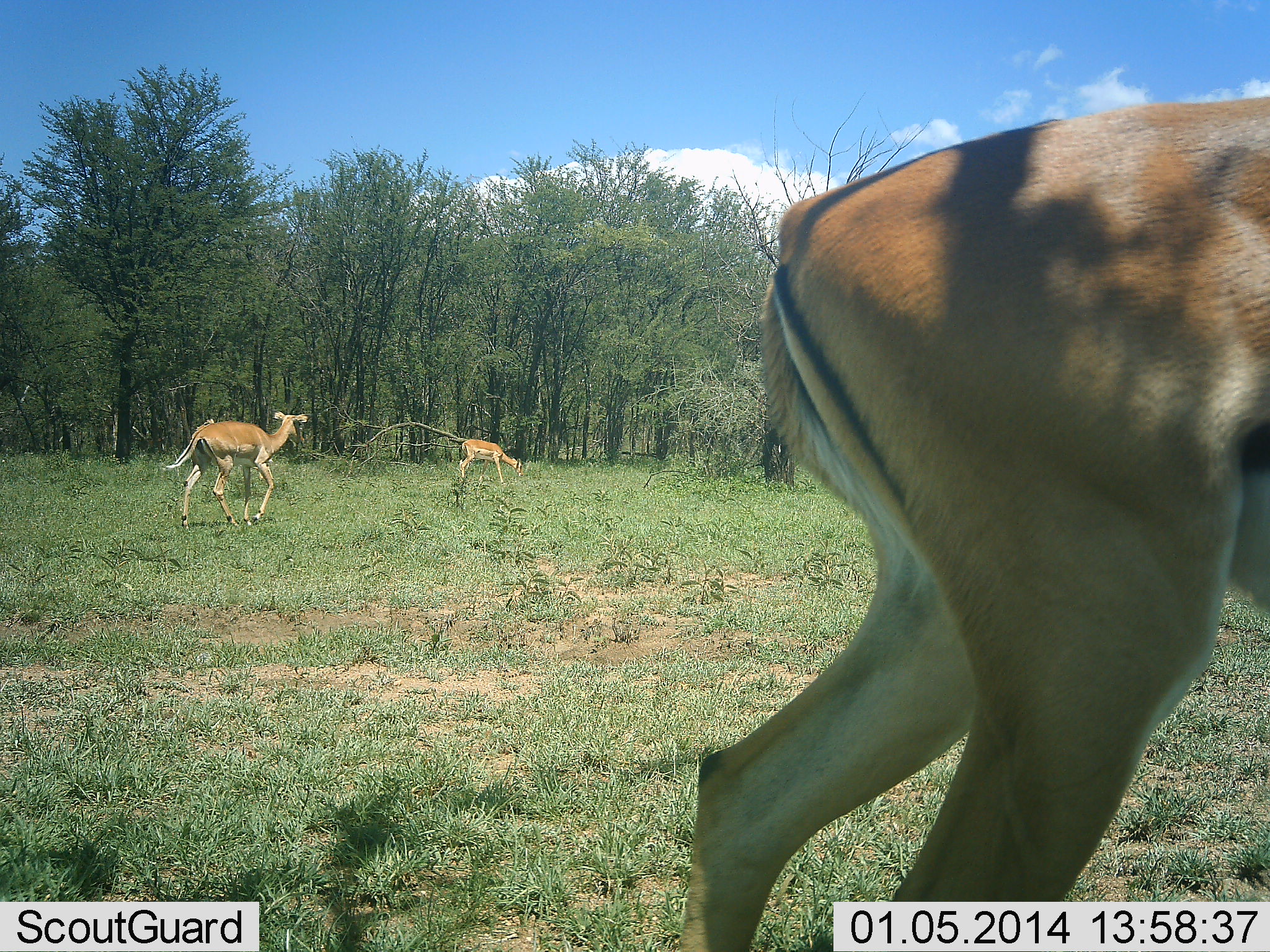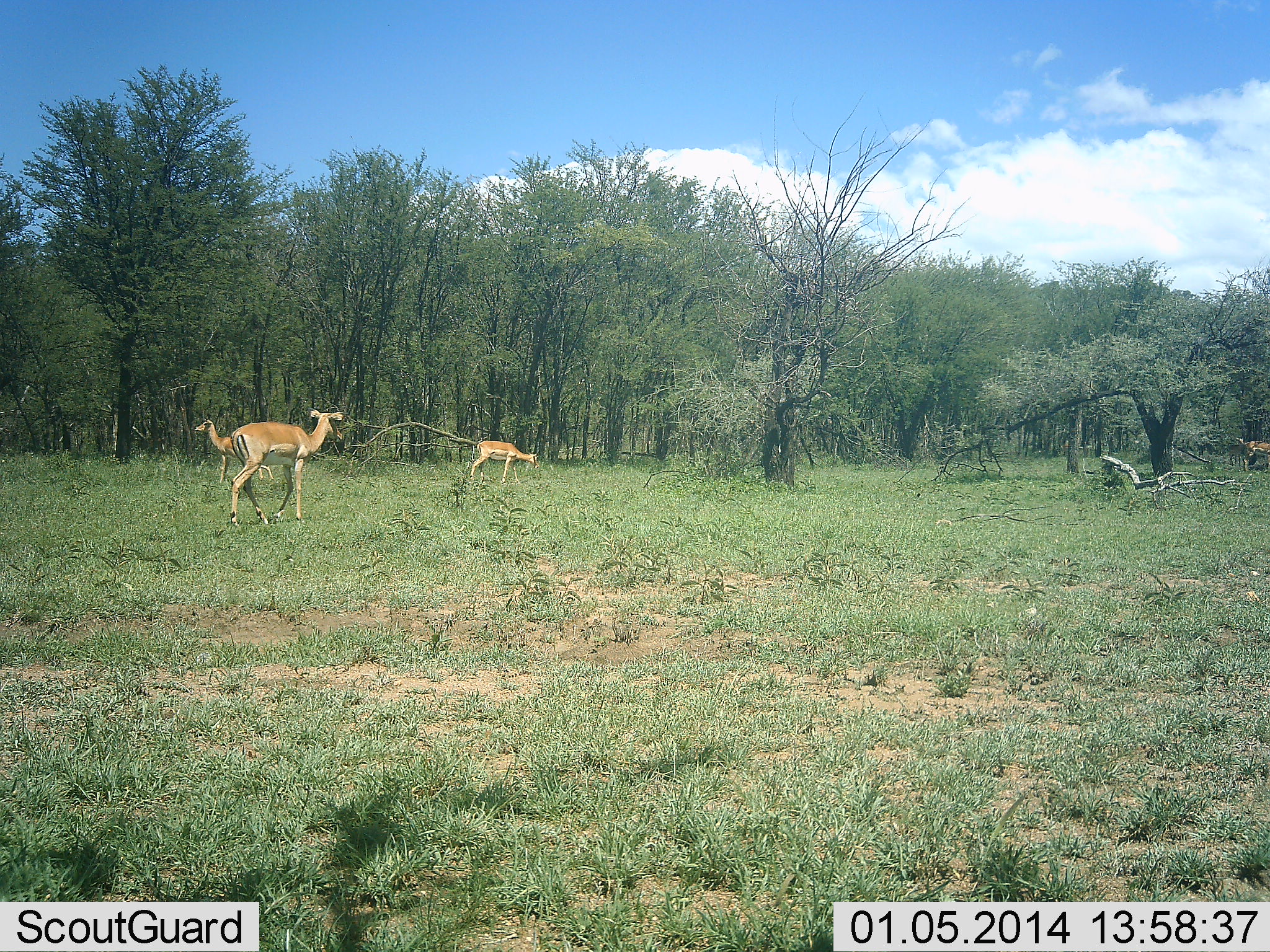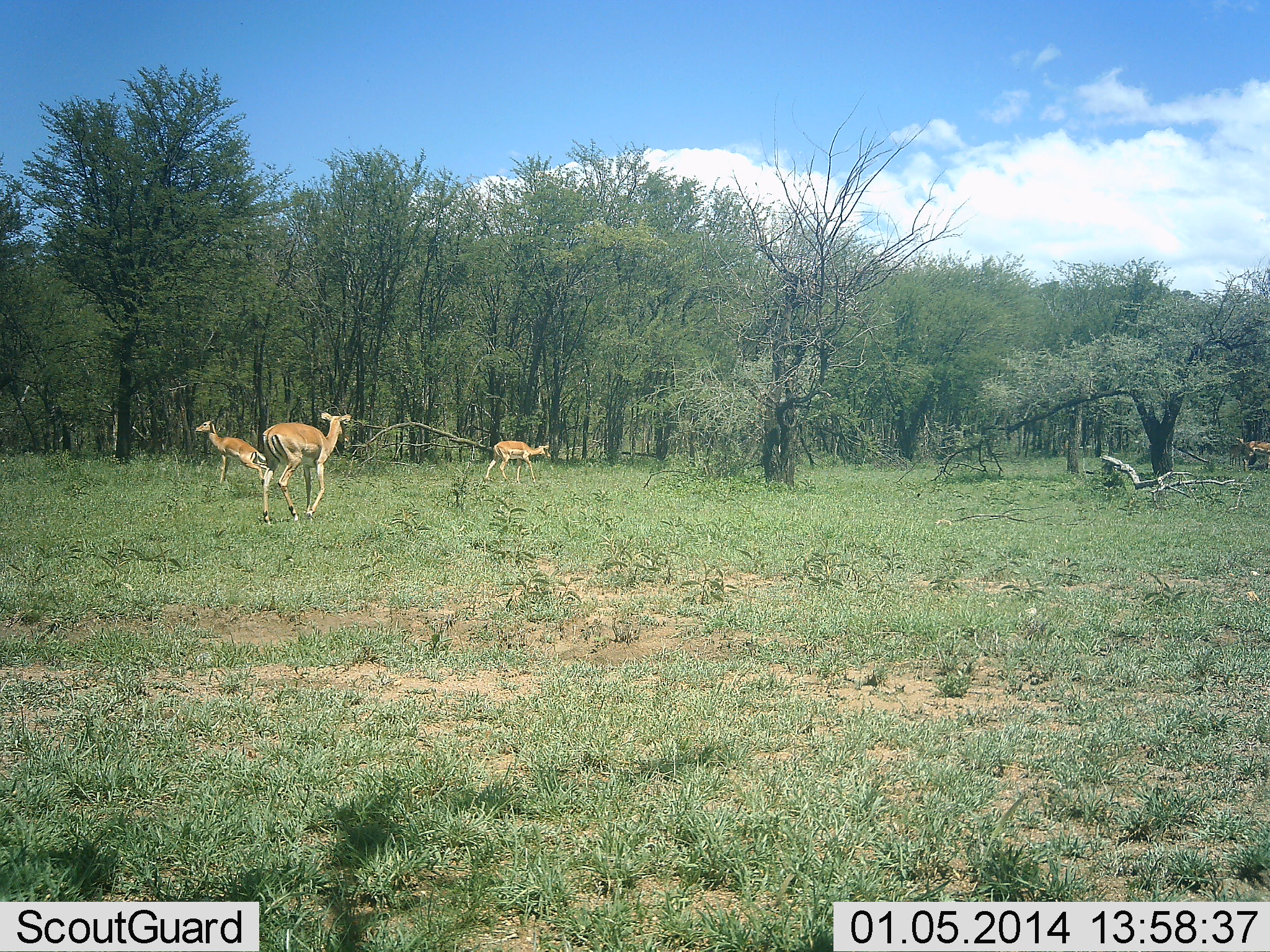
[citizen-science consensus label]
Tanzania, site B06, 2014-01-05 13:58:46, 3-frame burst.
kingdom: Animalia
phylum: Chordata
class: Mammalia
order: Artiodactyla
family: Bovidae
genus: Aepyceros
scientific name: Aepyceros melampus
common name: impala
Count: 5.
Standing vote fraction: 70%.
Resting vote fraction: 0%.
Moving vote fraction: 100%.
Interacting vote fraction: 0%.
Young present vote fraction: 0%.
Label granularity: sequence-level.